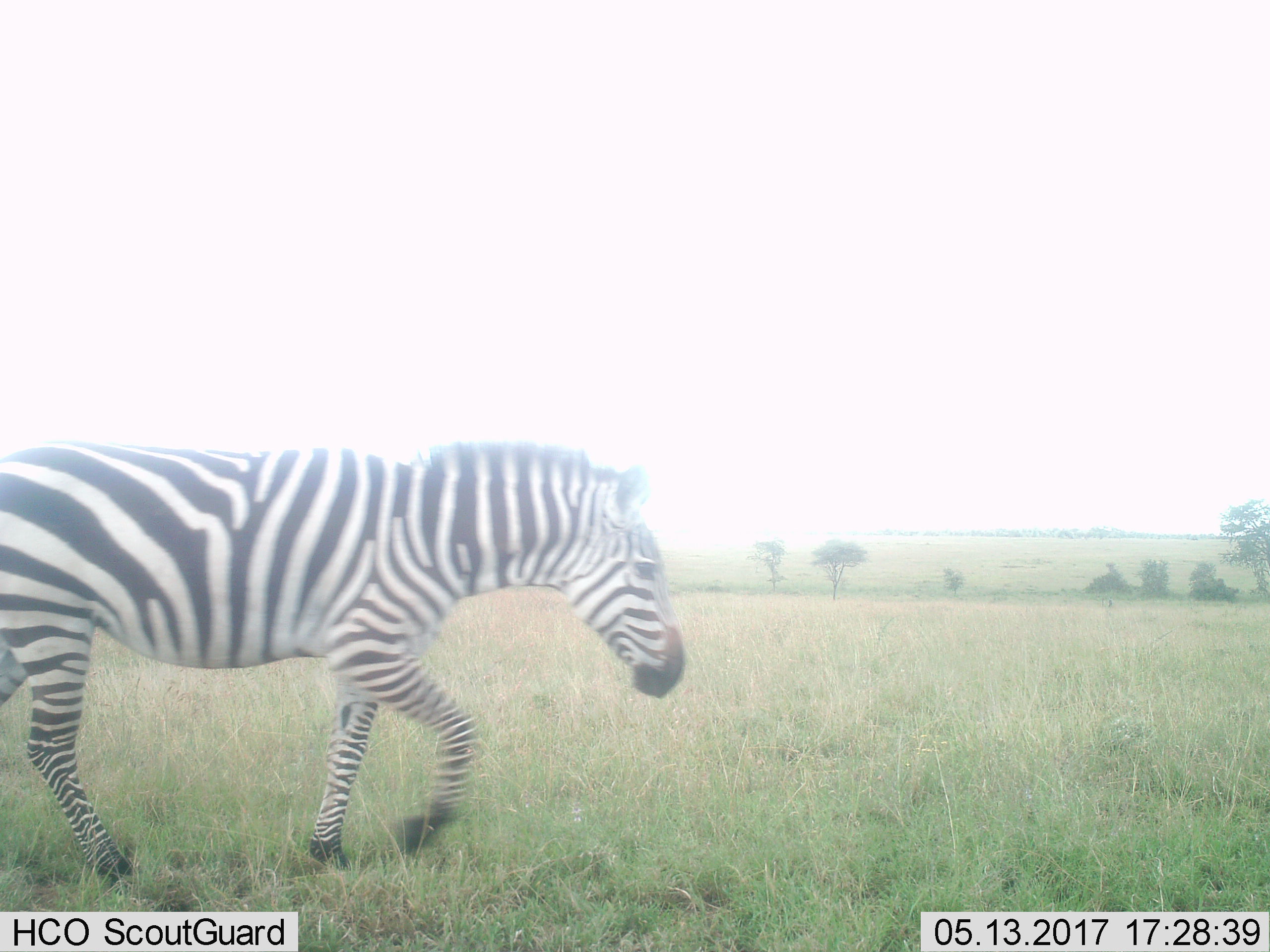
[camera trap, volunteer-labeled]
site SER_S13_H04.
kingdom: Animalia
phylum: Chordata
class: Mammalia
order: Perissodactyla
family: Equidae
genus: Equus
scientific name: Equus quagga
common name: plains zebra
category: zebraplains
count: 1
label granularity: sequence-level